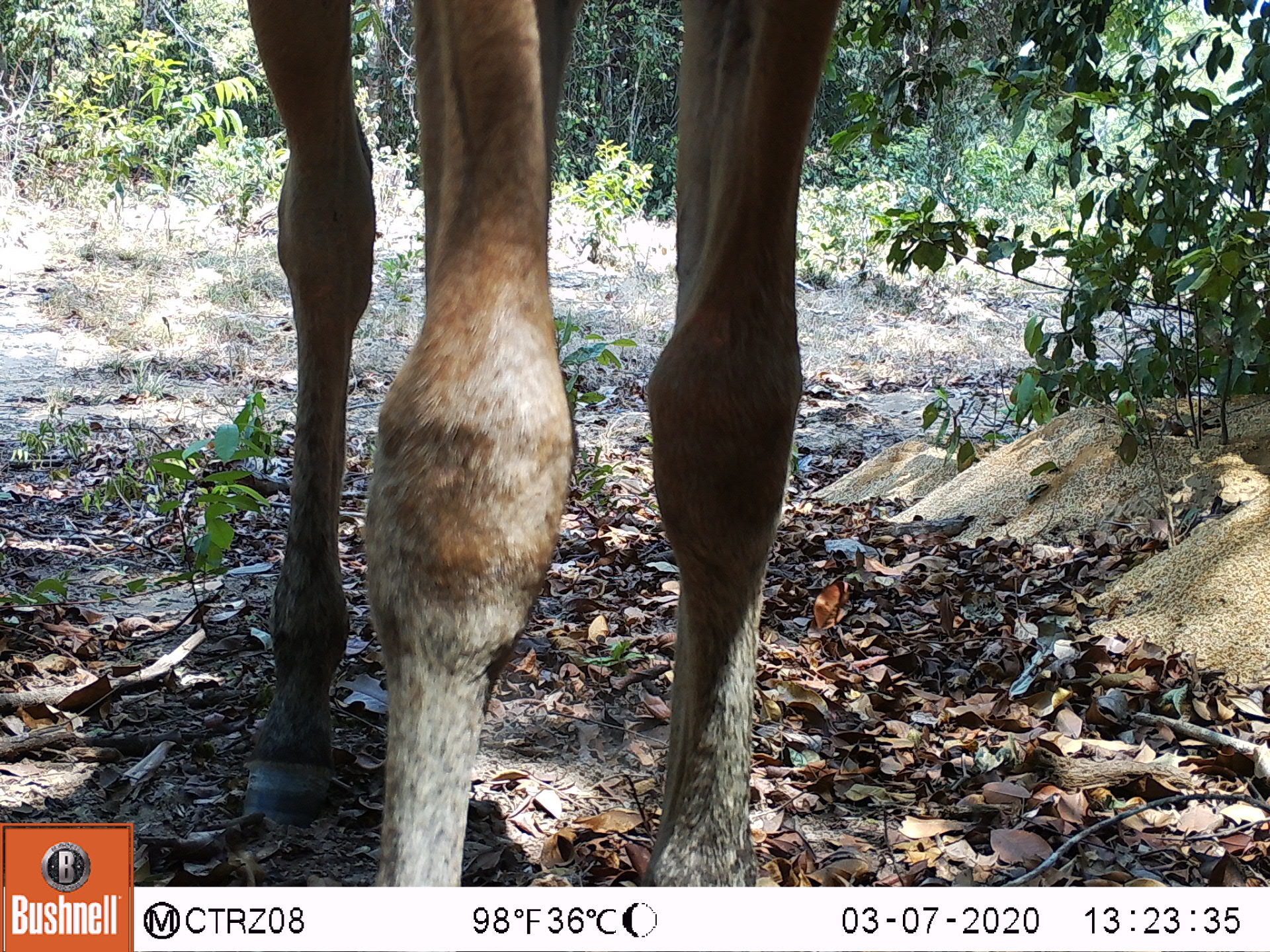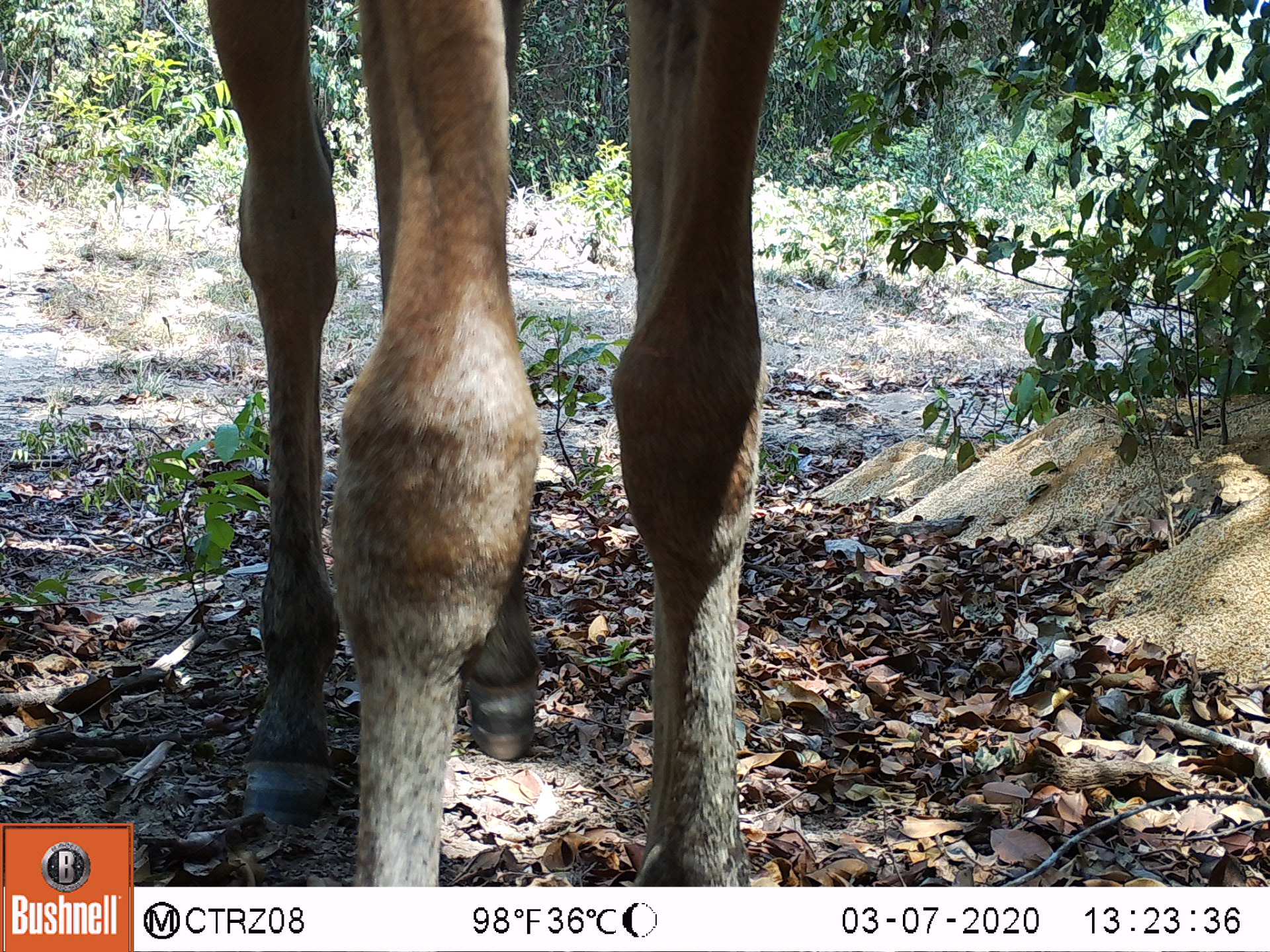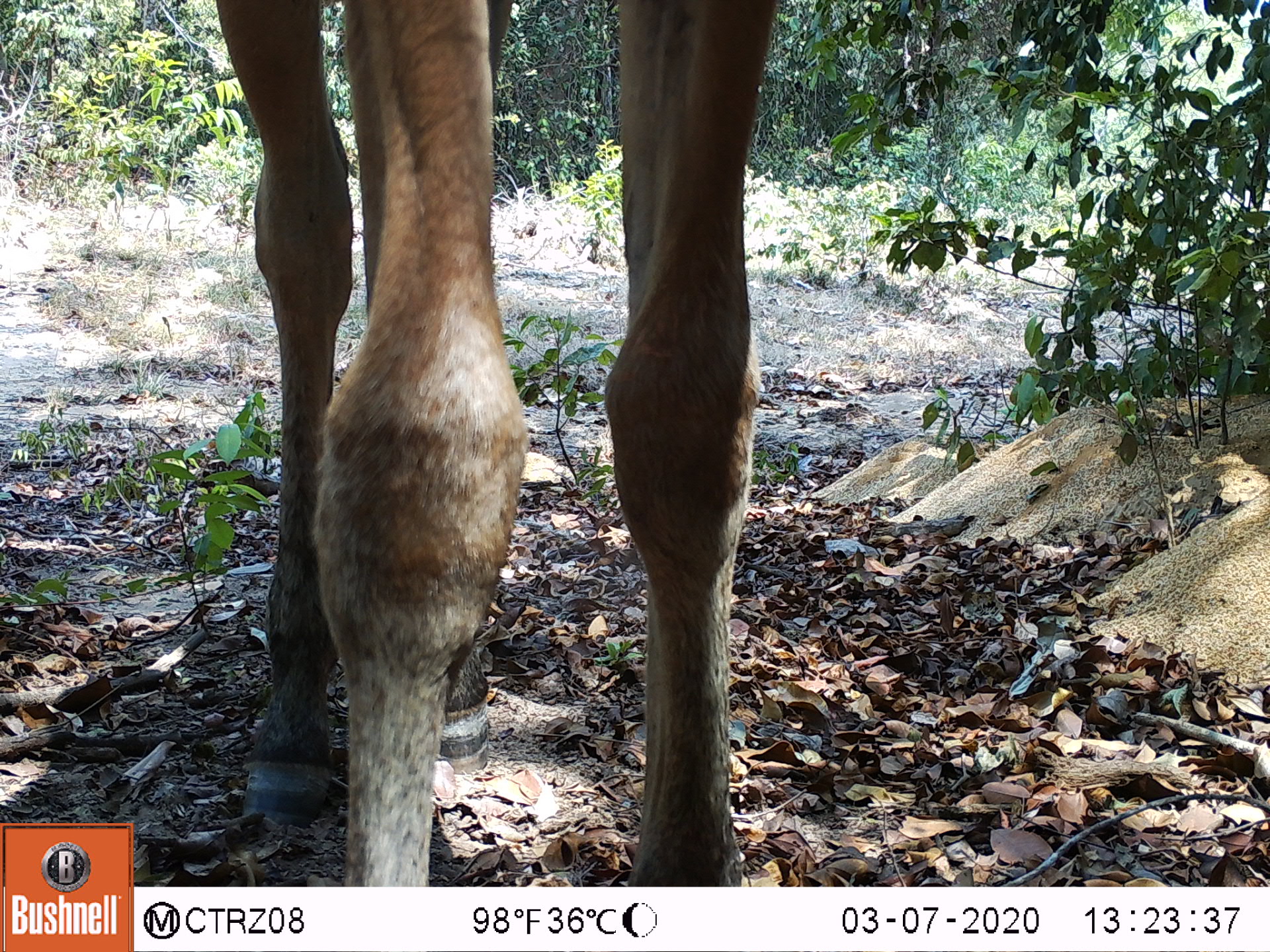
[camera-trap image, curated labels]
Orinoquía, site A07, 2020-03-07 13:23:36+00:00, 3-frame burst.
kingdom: Animalia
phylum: Chordata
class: Mammalia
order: Perissodactyla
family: Equidae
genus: Equus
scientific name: Equus caballus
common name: domestic horse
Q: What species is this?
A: Domestic horse (Equus caballus).